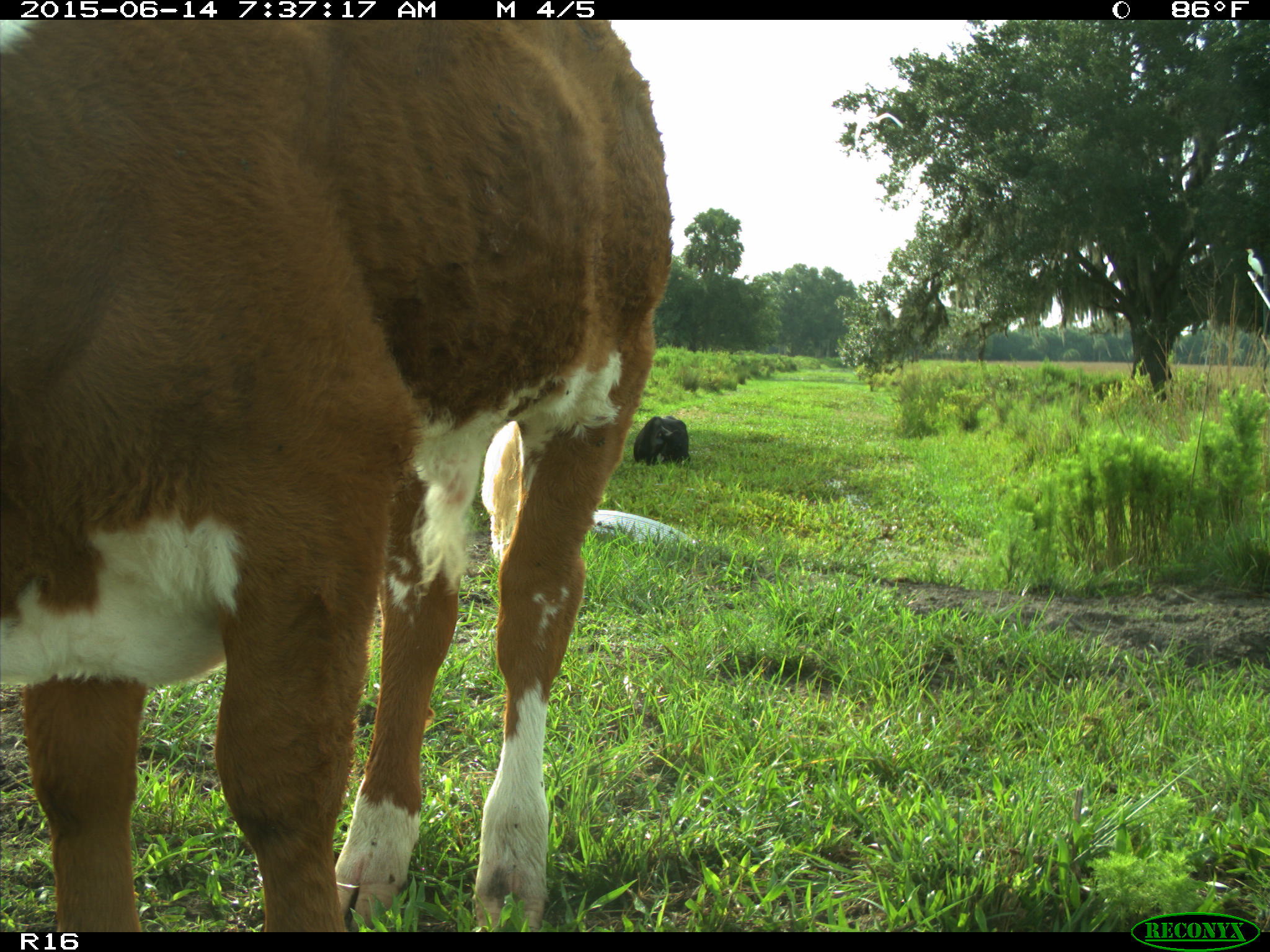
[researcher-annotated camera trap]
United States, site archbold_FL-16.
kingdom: Animalia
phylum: Chordata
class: Mammalia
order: Artiodactyla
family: Bovidae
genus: Bos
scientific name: Bos taurus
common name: domestic cow